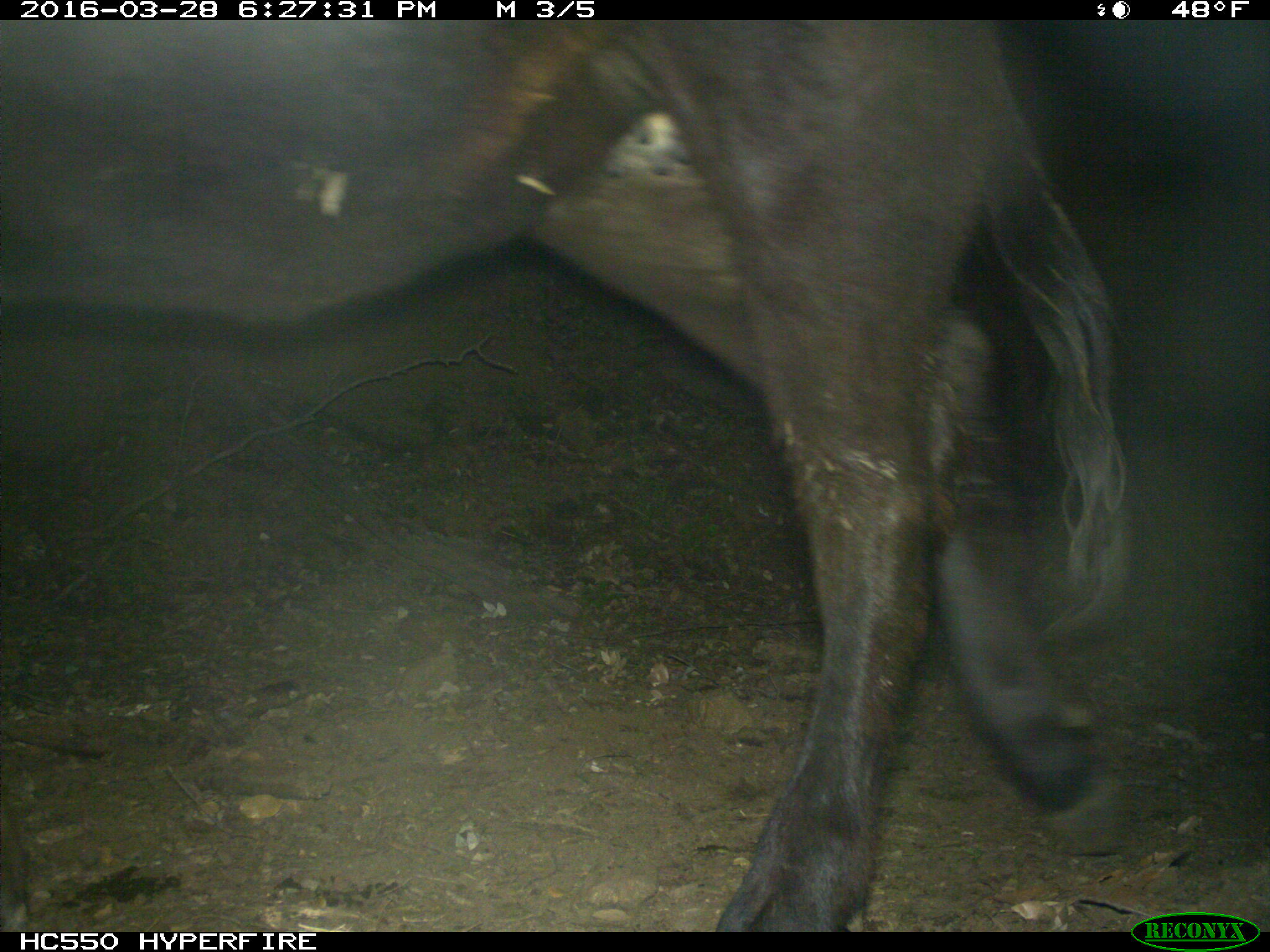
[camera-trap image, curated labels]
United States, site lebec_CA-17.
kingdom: Animalia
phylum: Chordata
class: Mammalia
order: Artiodactyla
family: Bovidae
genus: Bos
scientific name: Bos taurus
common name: domestic cow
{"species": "Bos taurus (domestic cow)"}